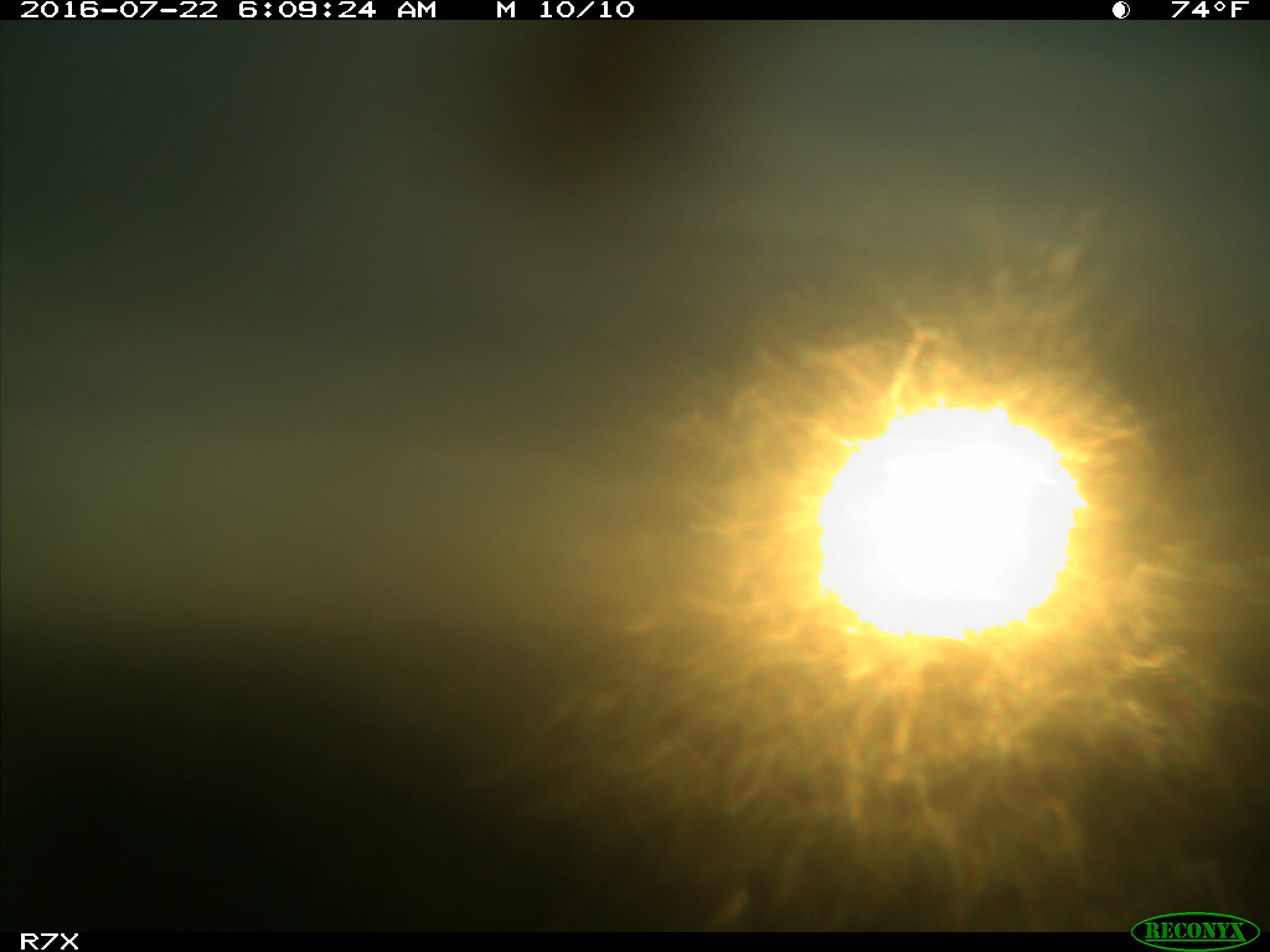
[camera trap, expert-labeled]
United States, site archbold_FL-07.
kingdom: Animalia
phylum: Chordata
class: Mammalia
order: Artiodactyla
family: Bovidae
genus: Bos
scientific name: Bos taurus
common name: domestic cow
Bos taurus (domestic cow).